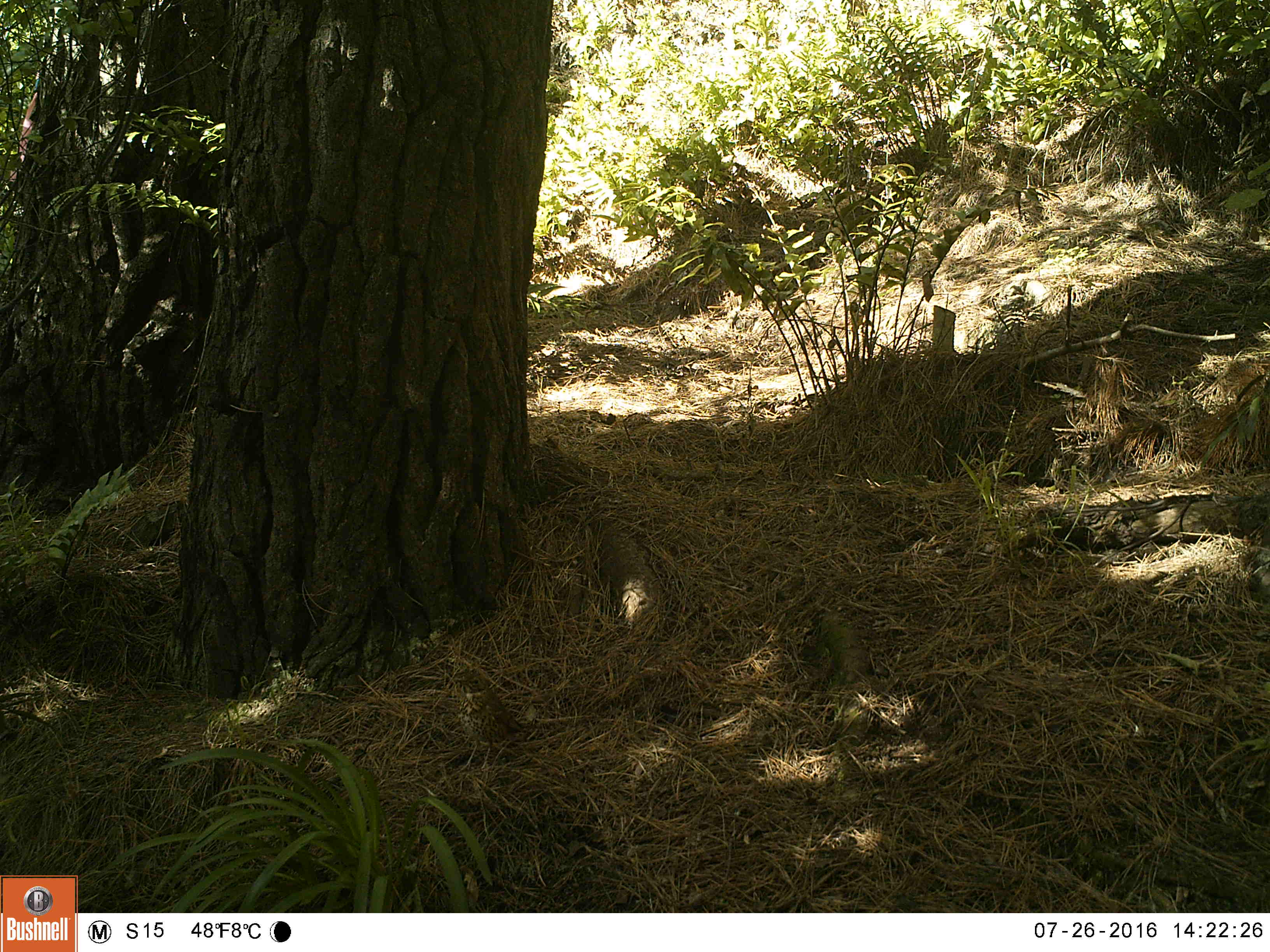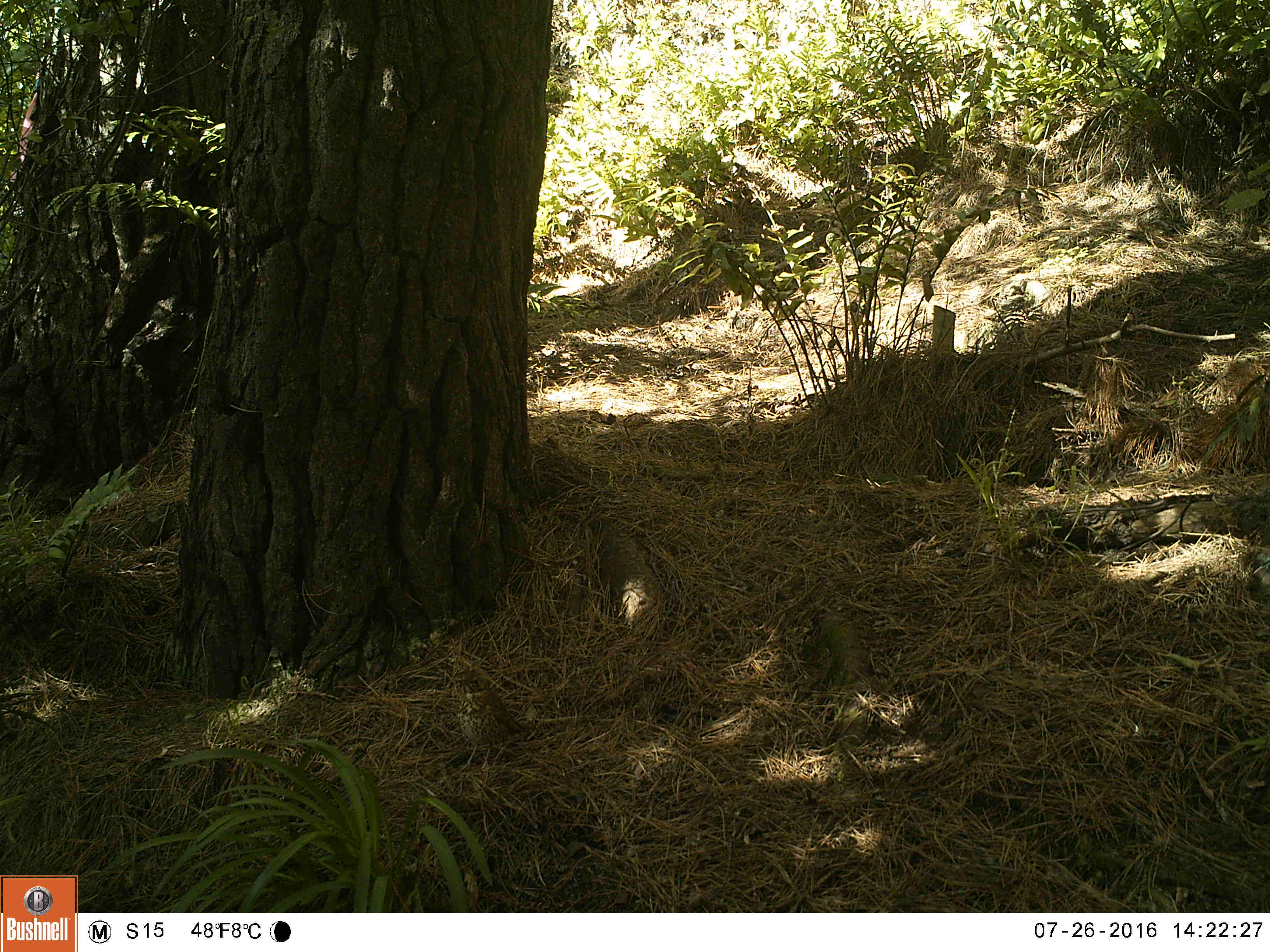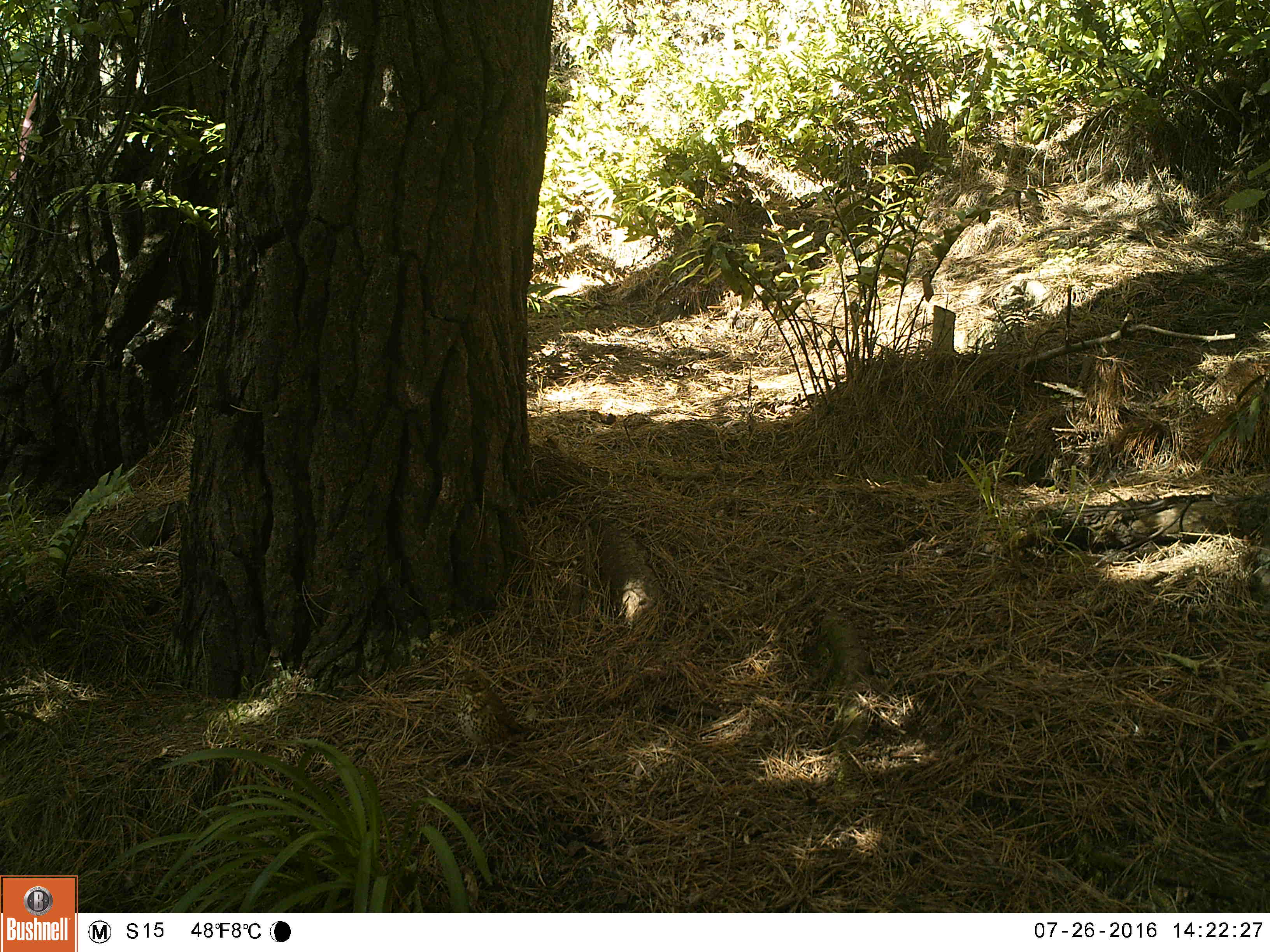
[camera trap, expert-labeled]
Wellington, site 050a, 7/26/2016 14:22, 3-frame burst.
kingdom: Animalia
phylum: Chordata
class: Aves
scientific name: Aves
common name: bird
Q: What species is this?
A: Bird (Aves).